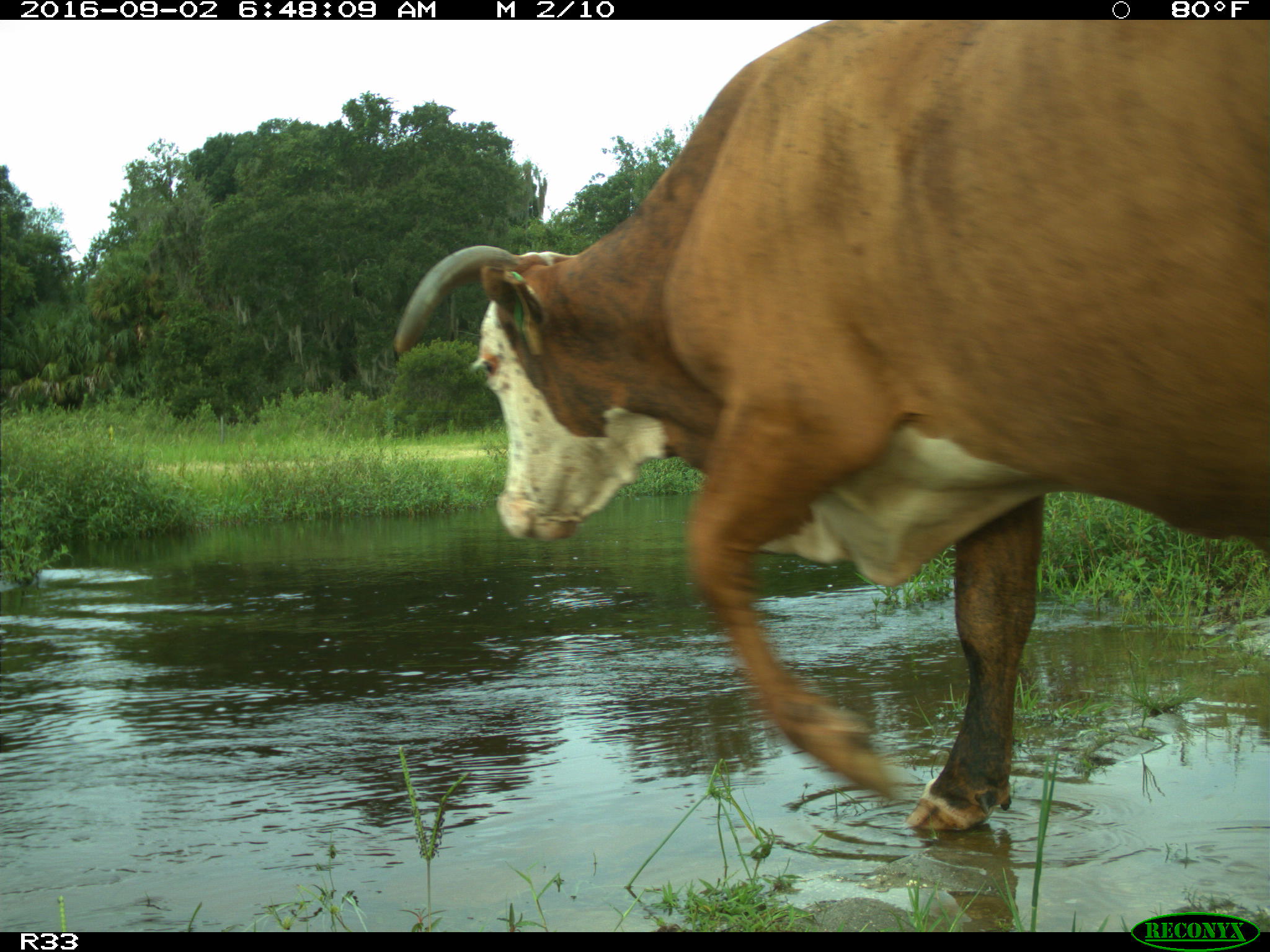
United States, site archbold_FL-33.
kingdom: Animalia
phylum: Chordata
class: Mammalia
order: Artiodactyla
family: Bovidae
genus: Bos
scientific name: Bos taurus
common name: domestic cow